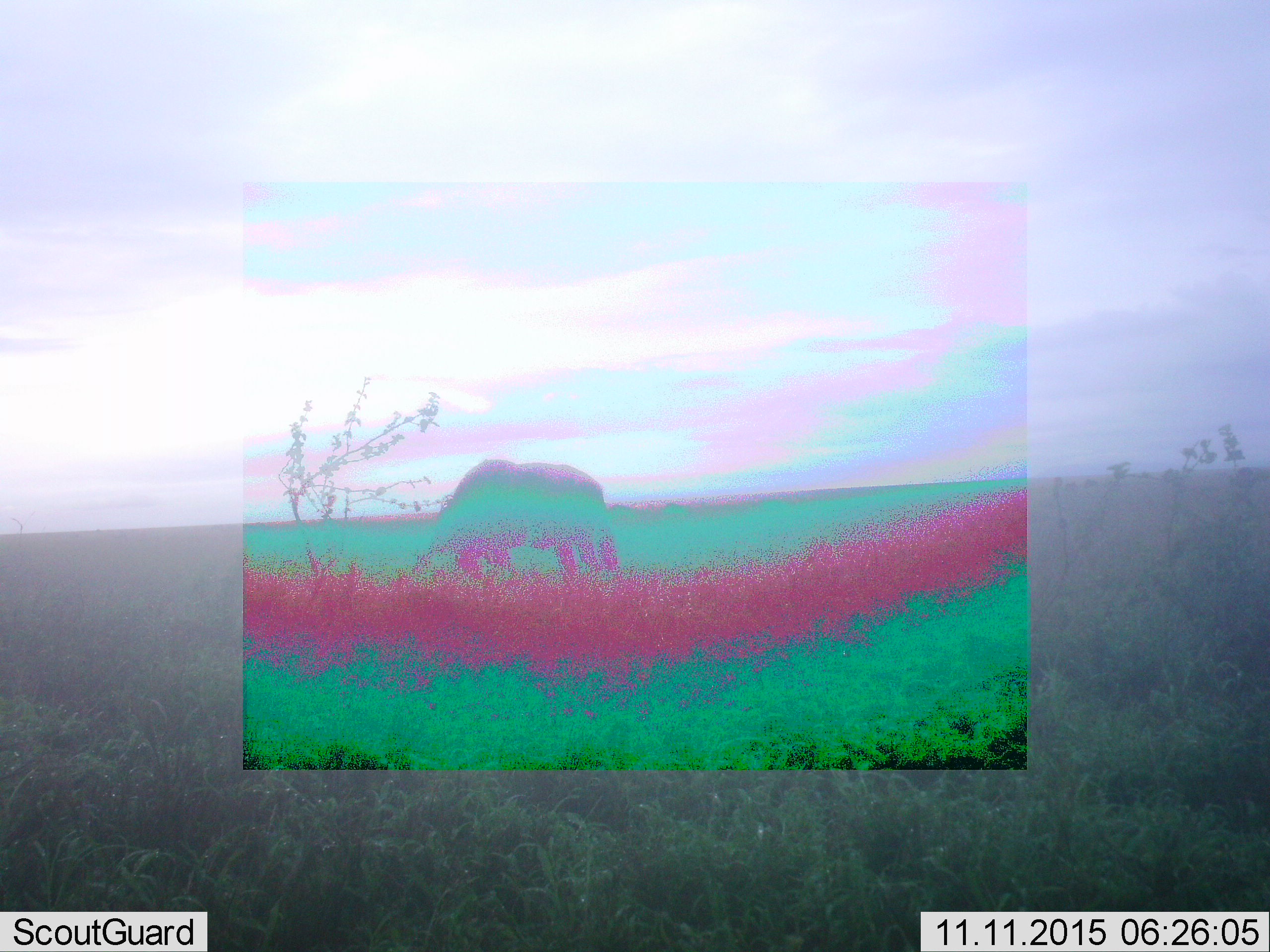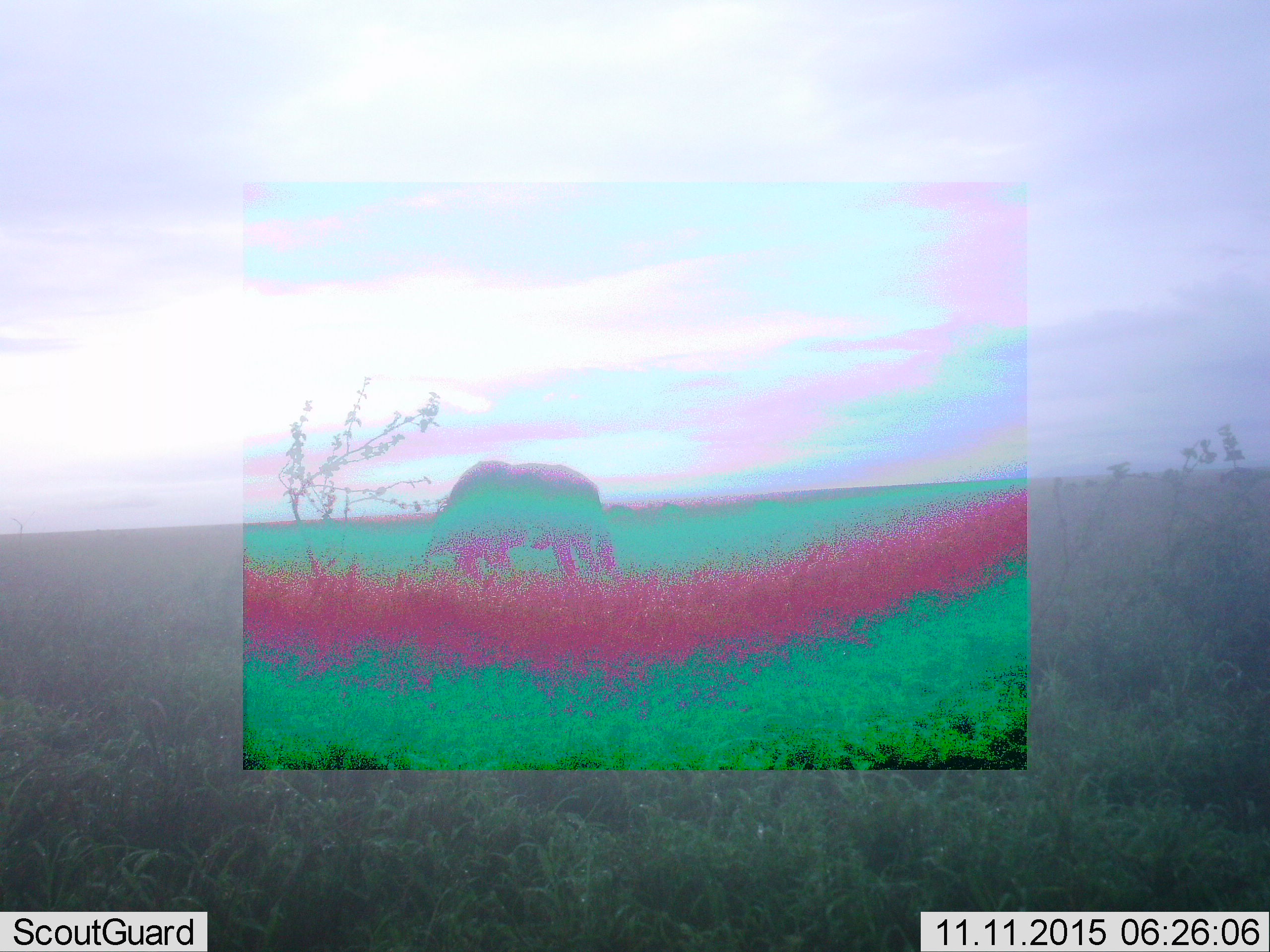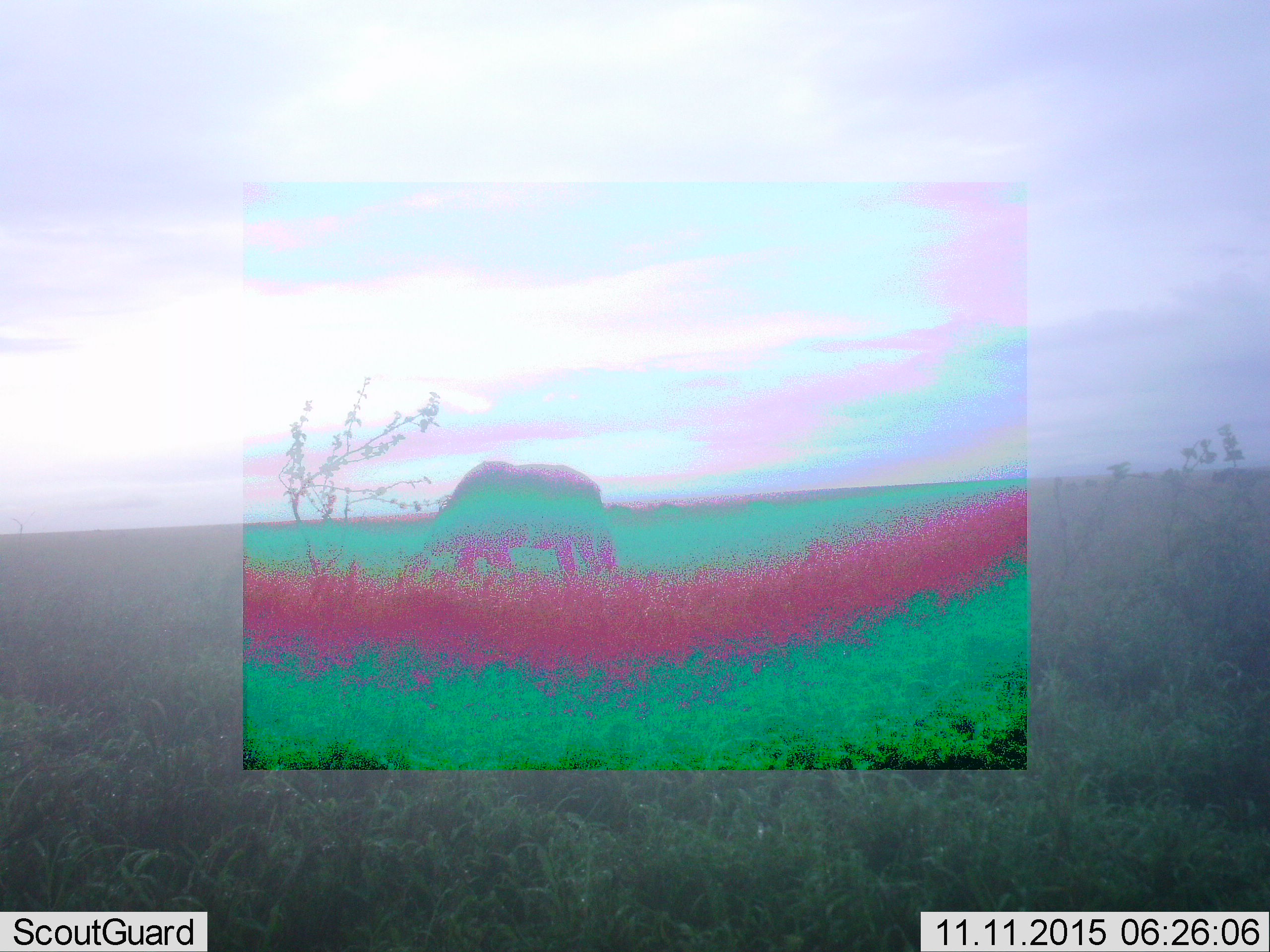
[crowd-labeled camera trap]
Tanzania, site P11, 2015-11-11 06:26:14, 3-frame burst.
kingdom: Animalia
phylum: Chordata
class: Mammalia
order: Artiodactyla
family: Bovidae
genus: Connochaetes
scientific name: Connochaetes taurinus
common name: blue wildebeest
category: wildebeest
Wildebeest (blue wildebeest) (Connochaetes taurinus), count 1. Behavior (volunteer vote fractions): standing 33%, resting 0%, moving 17%, interacting 0%. Young present (vote fraction): 0%. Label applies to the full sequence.